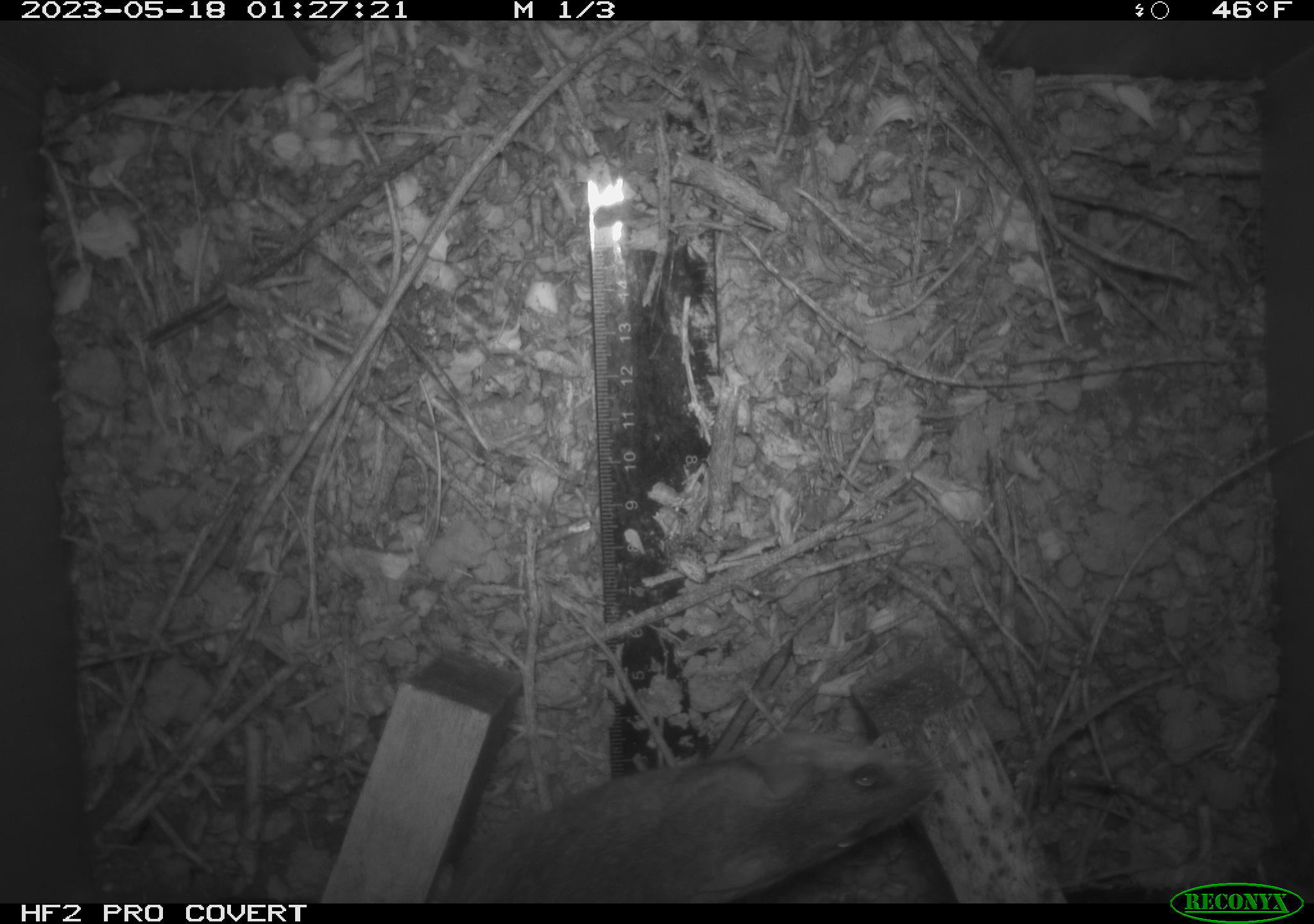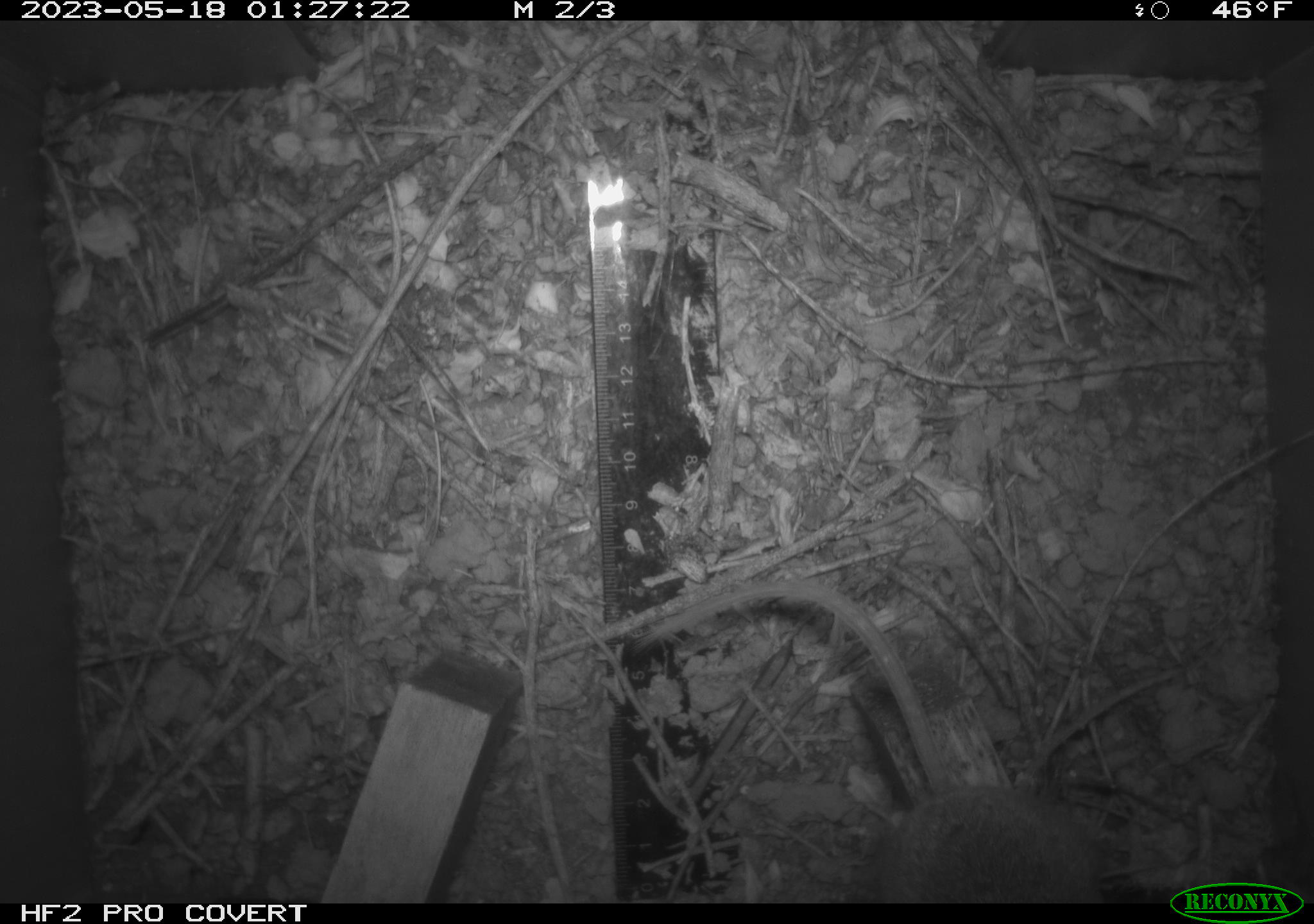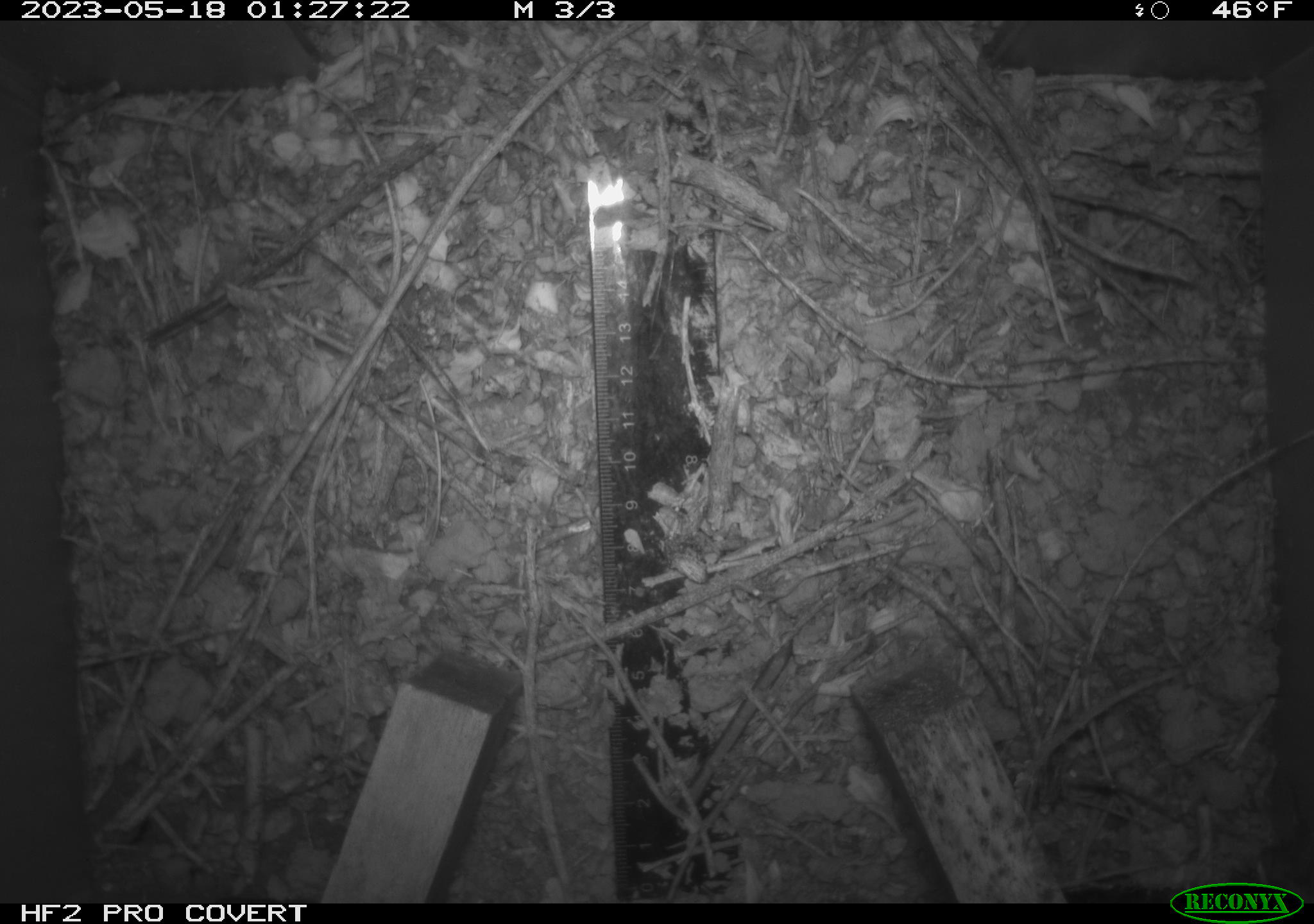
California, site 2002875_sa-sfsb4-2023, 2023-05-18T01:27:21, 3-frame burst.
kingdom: Animalia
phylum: Chordata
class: Mammalia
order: Rodentia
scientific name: Rodentia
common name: mouse species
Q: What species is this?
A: Mouse species (Rodentia).